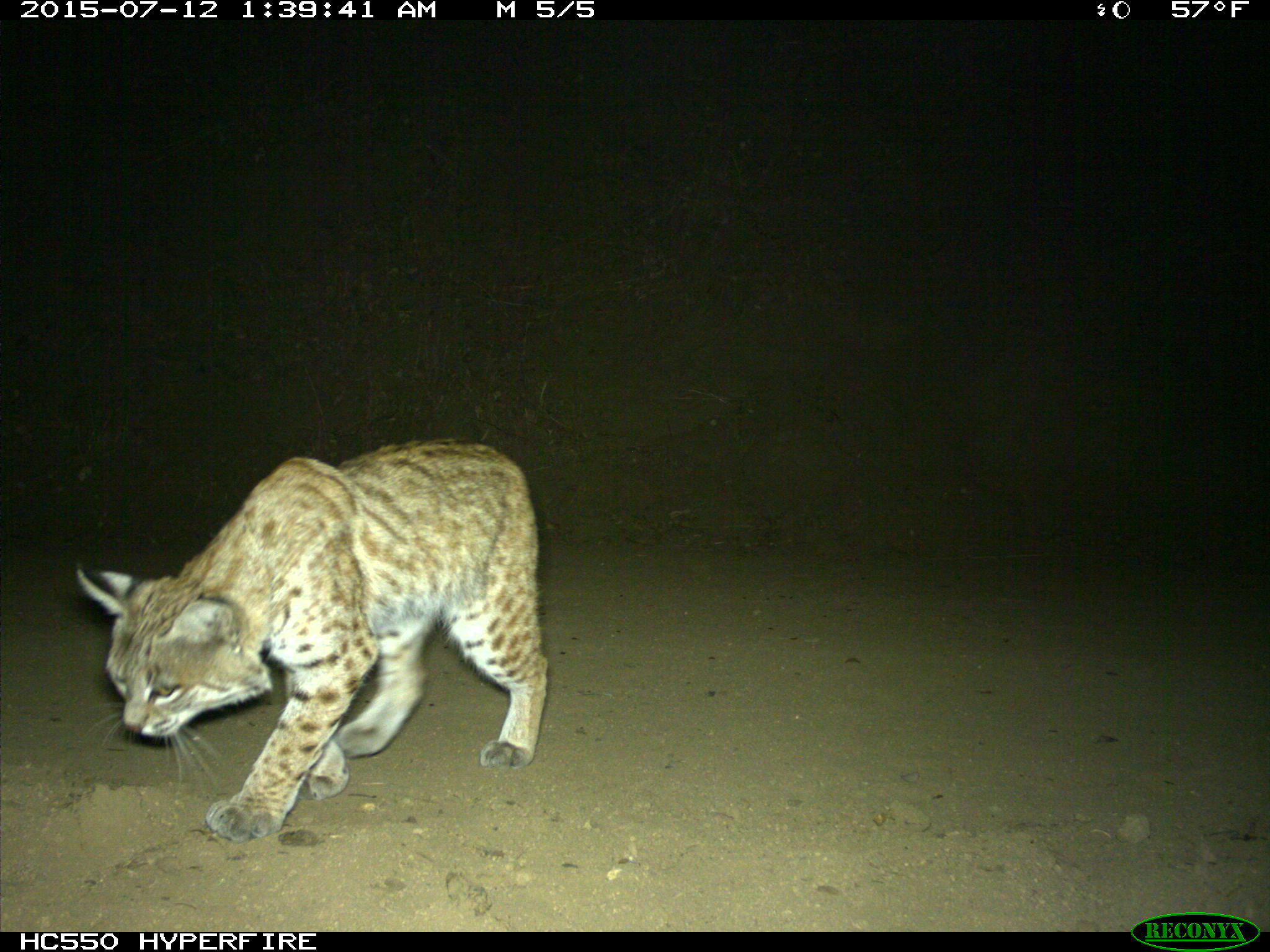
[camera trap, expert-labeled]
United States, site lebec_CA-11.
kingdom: Animalia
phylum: Chordata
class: Mammalia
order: Carnivora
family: Felidae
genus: Lynx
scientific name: Lynx rufus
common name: bobcat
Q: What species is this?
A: Lynx rufus (bobcat).